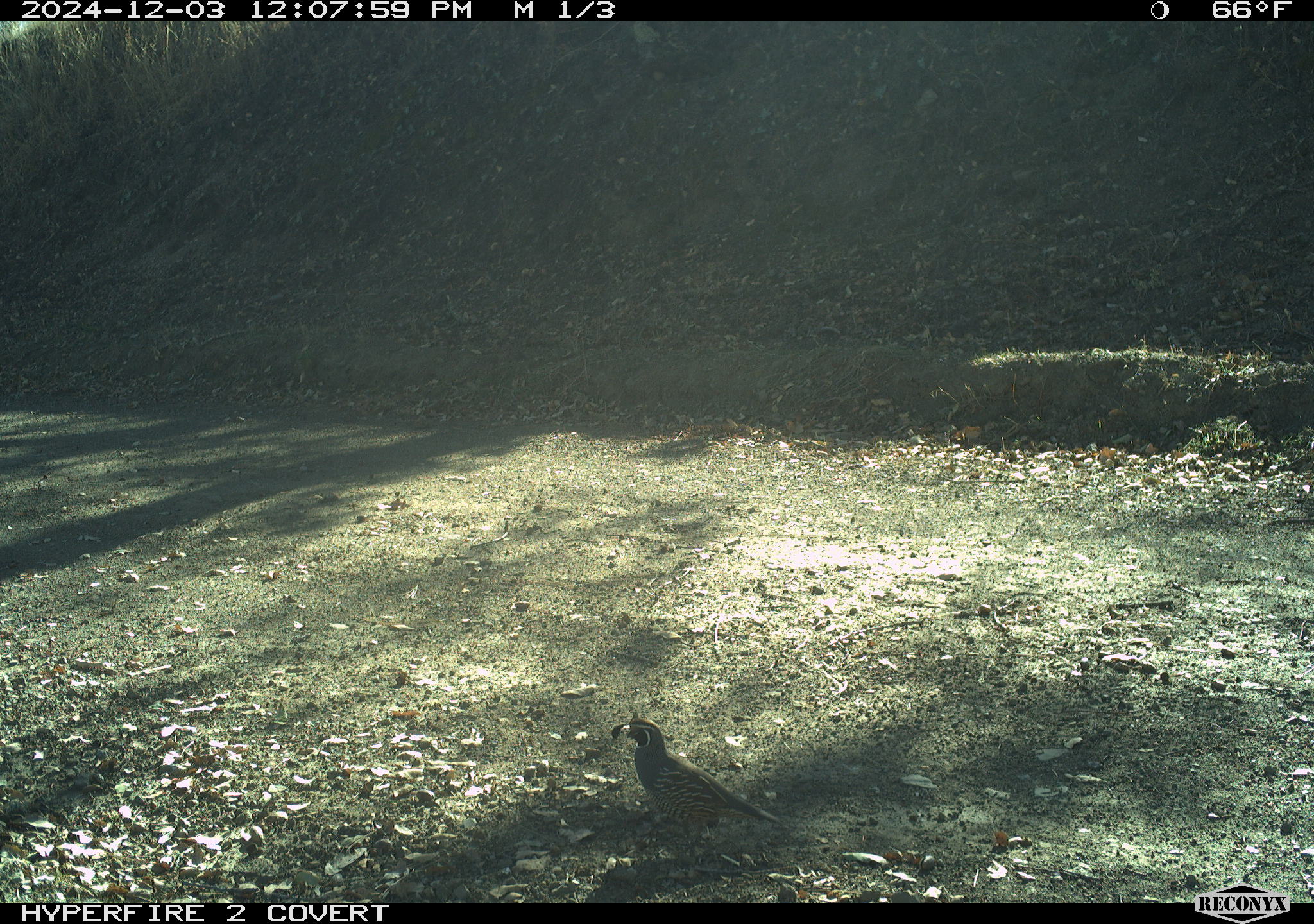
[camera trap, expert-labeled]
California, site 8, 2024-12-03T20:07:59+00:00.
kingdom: Animalia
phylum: Chordata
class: Aves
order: Galliformes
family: Odontophoridae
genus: Callipepla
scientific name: Callipepla californica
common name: california quail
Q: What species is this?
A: California quail (Callipepla californica).